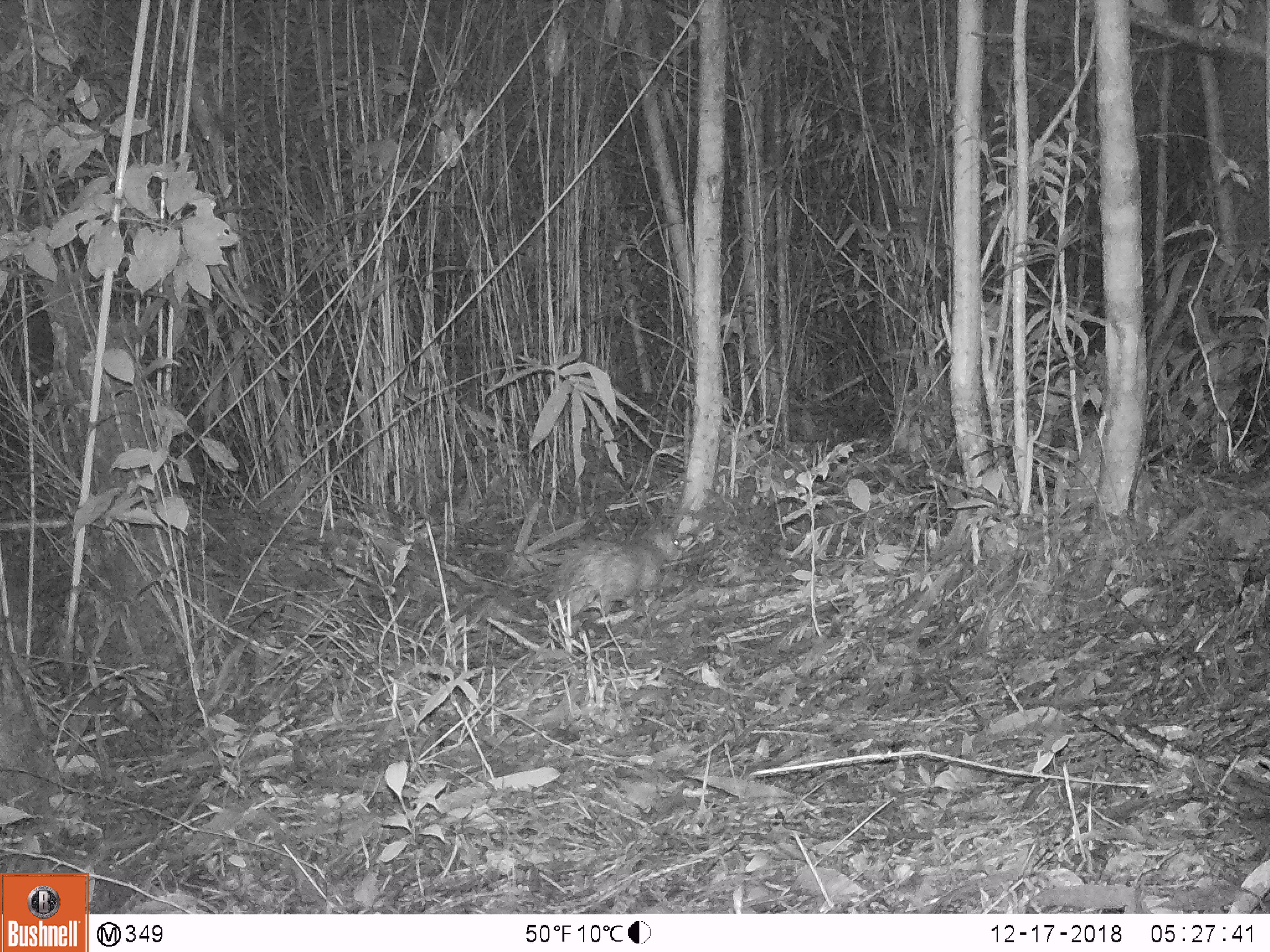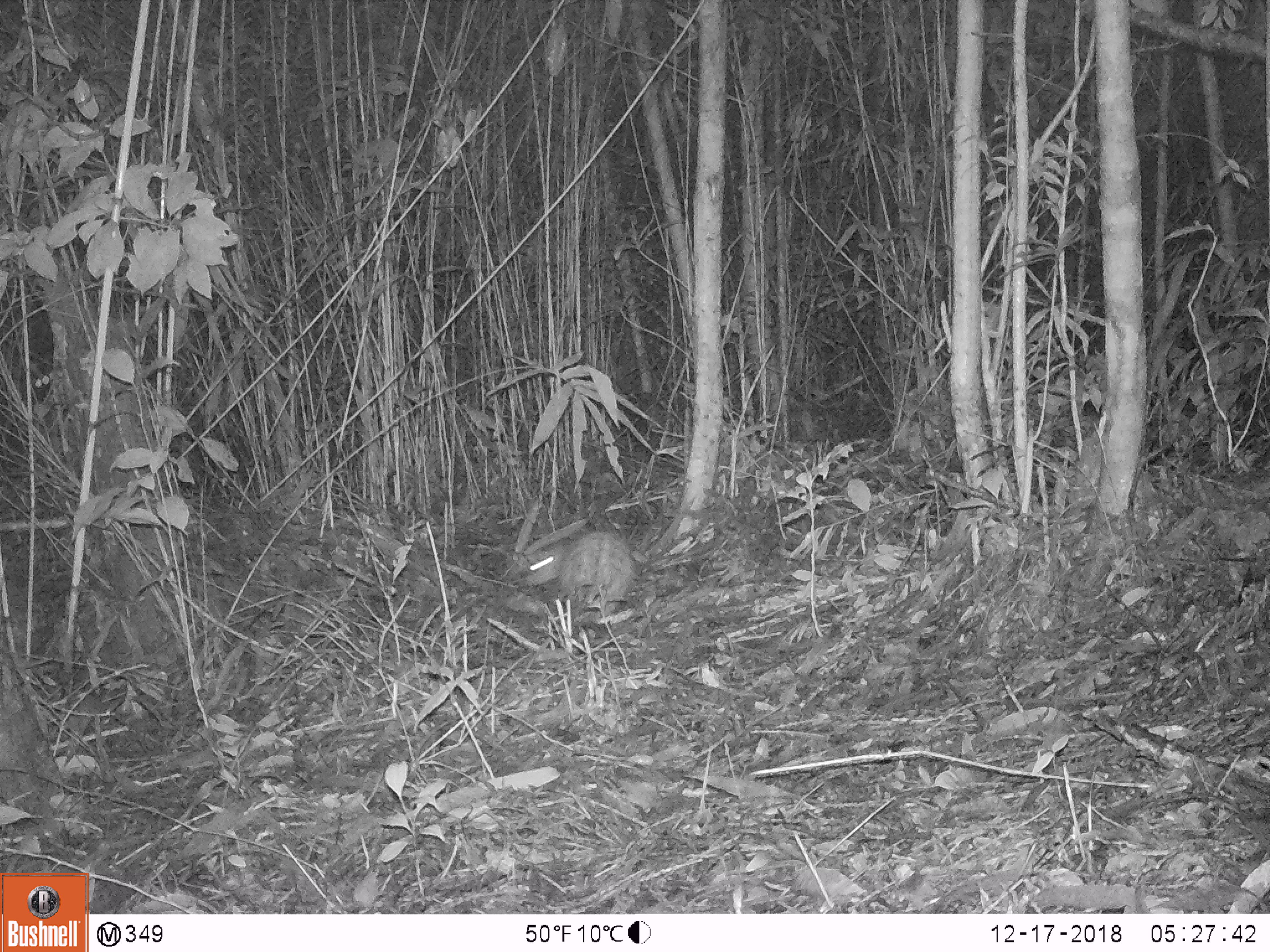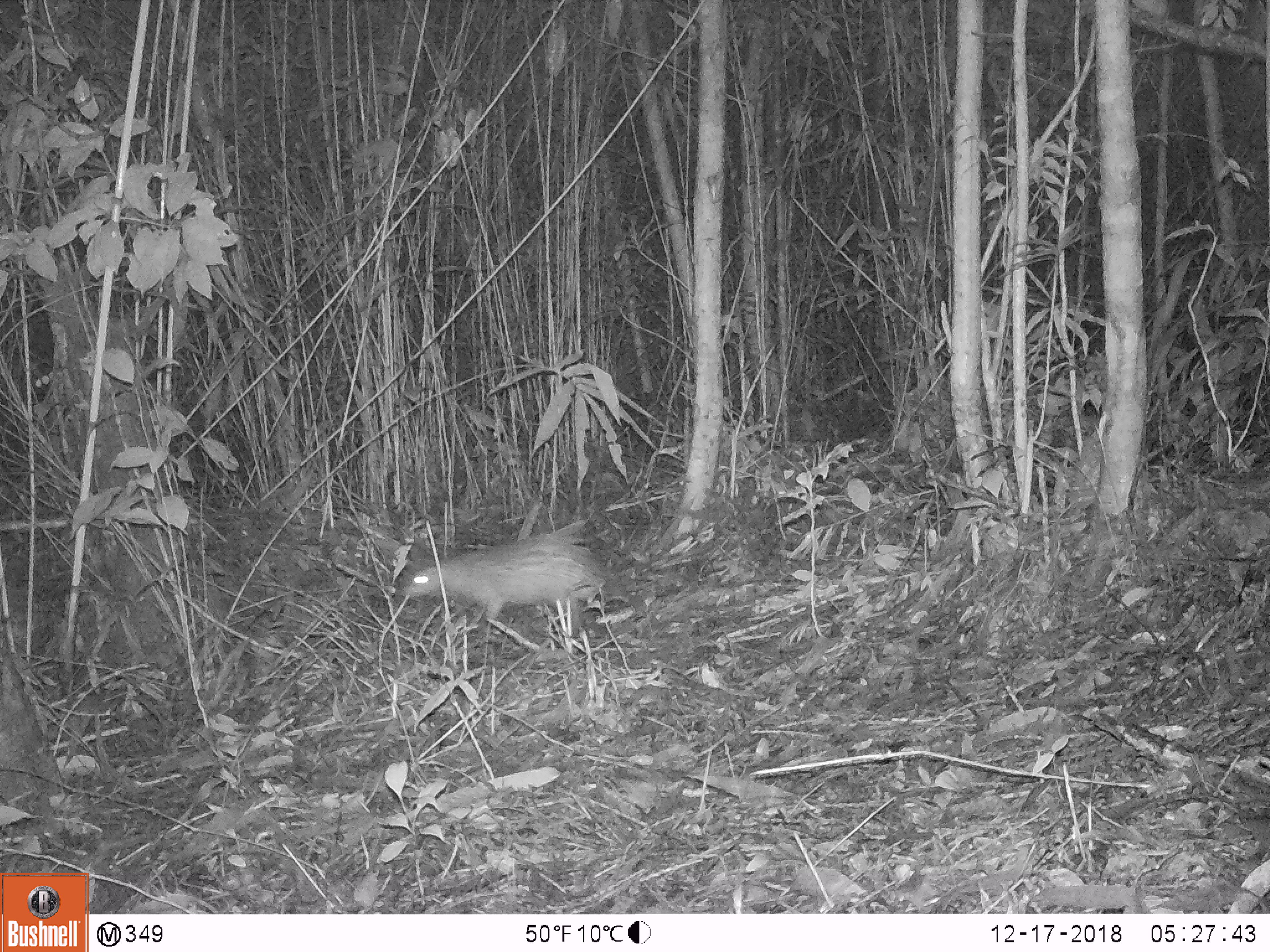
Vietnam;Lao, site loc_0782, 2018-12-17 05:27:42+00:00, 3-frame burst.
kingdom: Animalia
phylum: Chordata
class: Mammalia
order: Rodentia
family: Hystricidae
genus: Atherurus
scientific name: Atherurus macrourus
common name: asiatic brush-tailed porcupine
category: asiatic brush tailed porcupine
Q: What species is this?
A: Asiatic brush tailed porcupine (asiatic brush-tailed porcupine) (Atherurus macrourus).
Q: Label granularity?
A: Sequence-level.